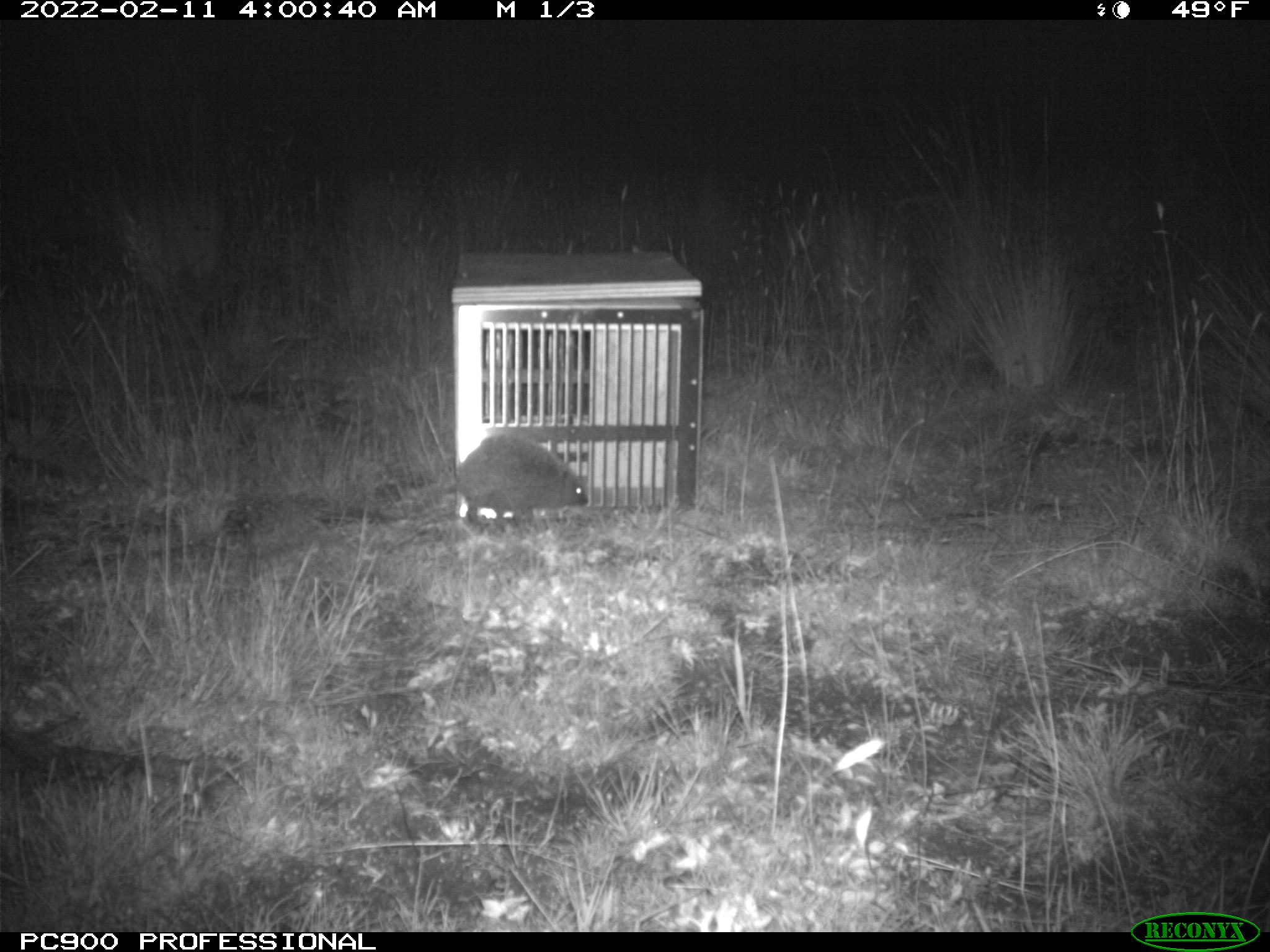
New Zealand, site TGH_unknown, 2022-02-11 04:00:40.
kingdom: Animalia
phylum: Chordata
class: Mammalia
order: Eulipotyphla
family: Erinaceidae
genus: Erinaceus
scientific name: Erinaceus europaeus europaeus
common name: european hedgehog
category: hedgehog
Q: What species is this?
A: Hedgehog (european hedgehog) (Erinaceus europaeus europaeus).